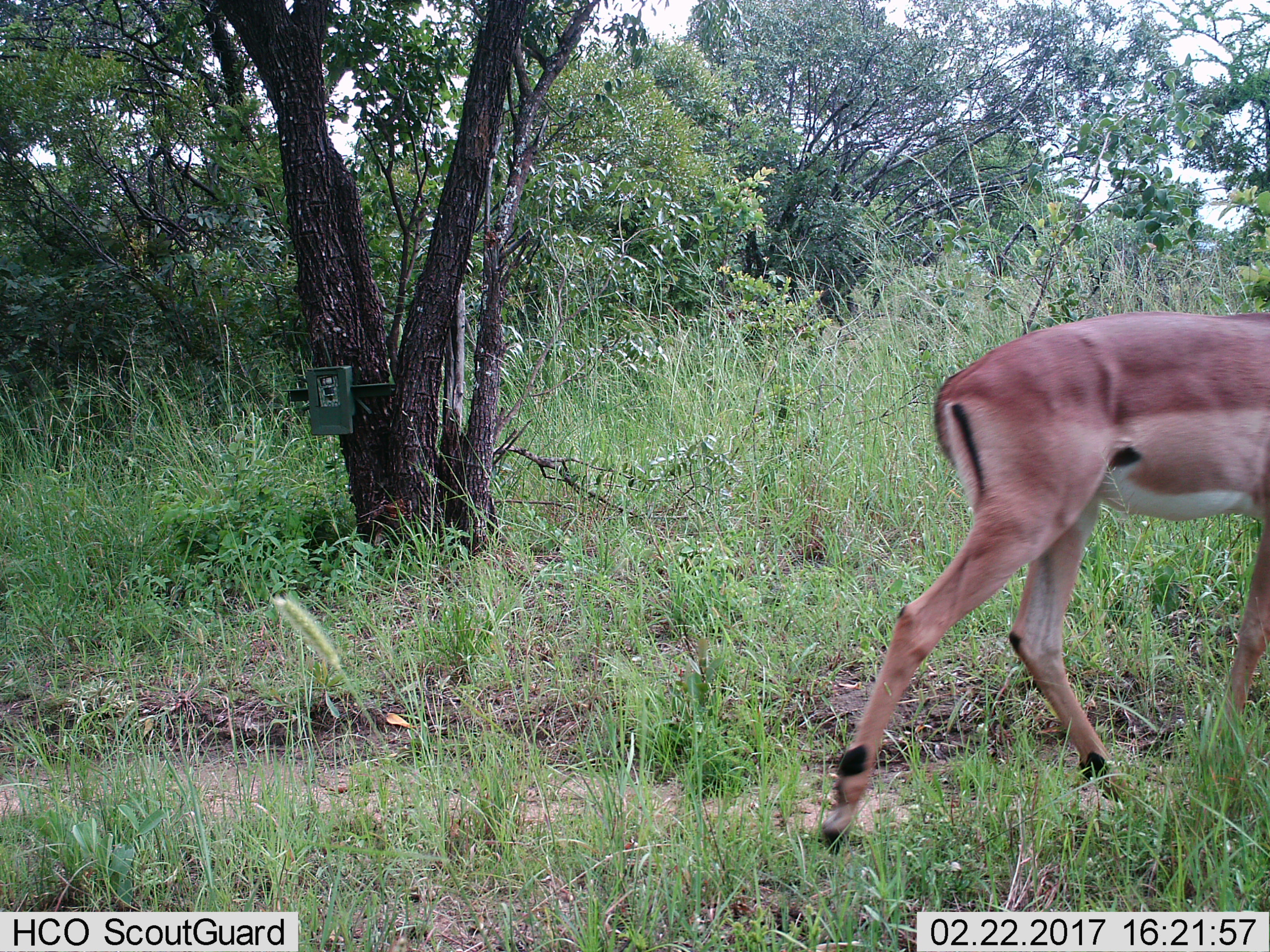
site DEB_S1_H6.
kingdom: Animalia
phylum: Chordata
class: Mammalia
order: Artiodactyla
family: Bovidae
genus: Aepyceros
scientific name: Aepyceros melampus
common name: impala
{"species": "impala (Aepyceros melampus)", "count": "1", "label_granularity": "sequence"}